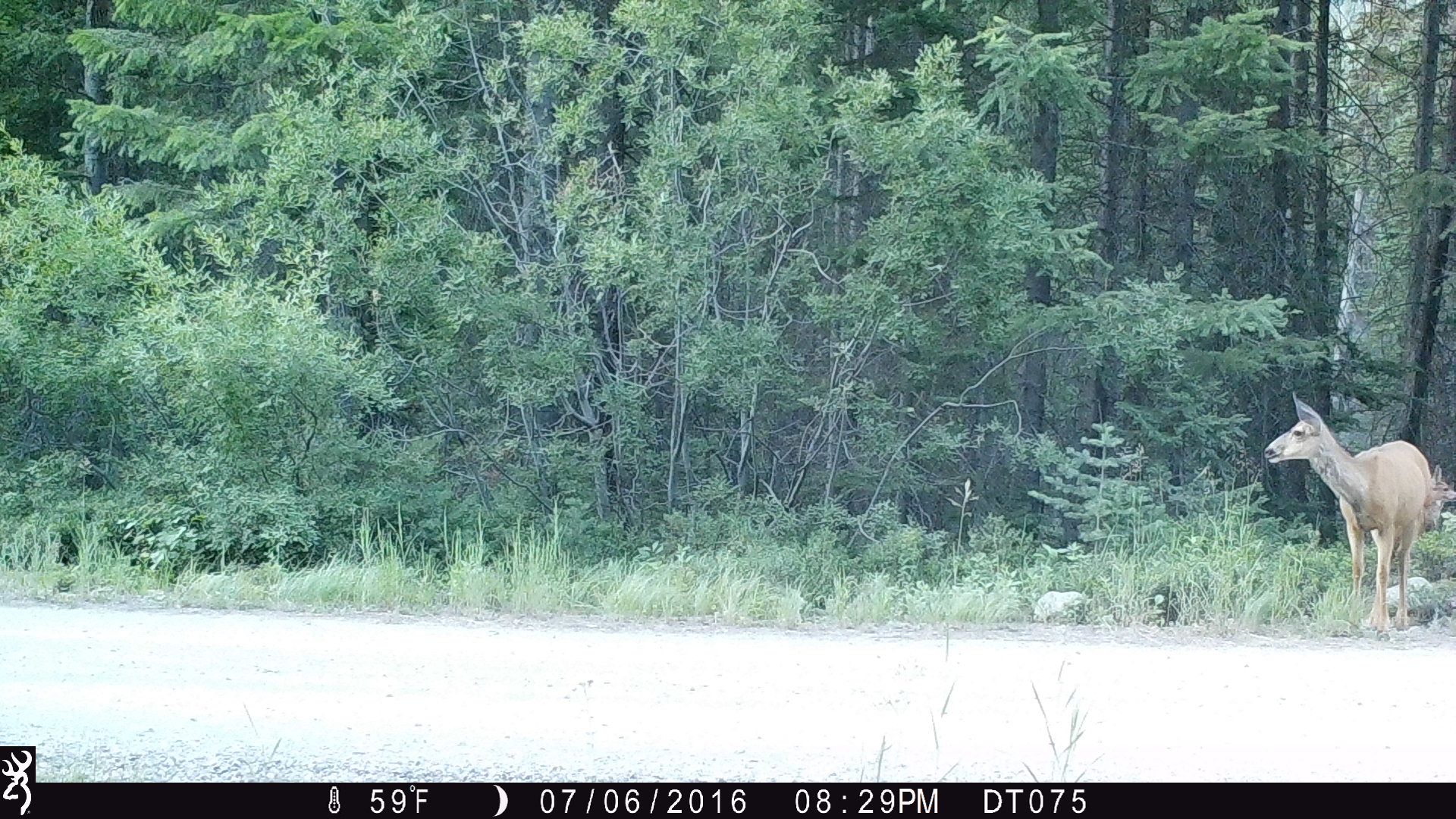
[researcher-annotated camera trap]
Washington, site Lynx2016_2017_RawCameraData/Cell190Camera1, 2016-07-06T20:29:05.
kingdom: Animalia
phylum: Chordata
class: Mammalia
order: Artiodactyla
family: Cervidae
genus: Odocoileus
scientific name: Odocoileus hemionus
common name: mule deer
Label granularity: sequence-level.